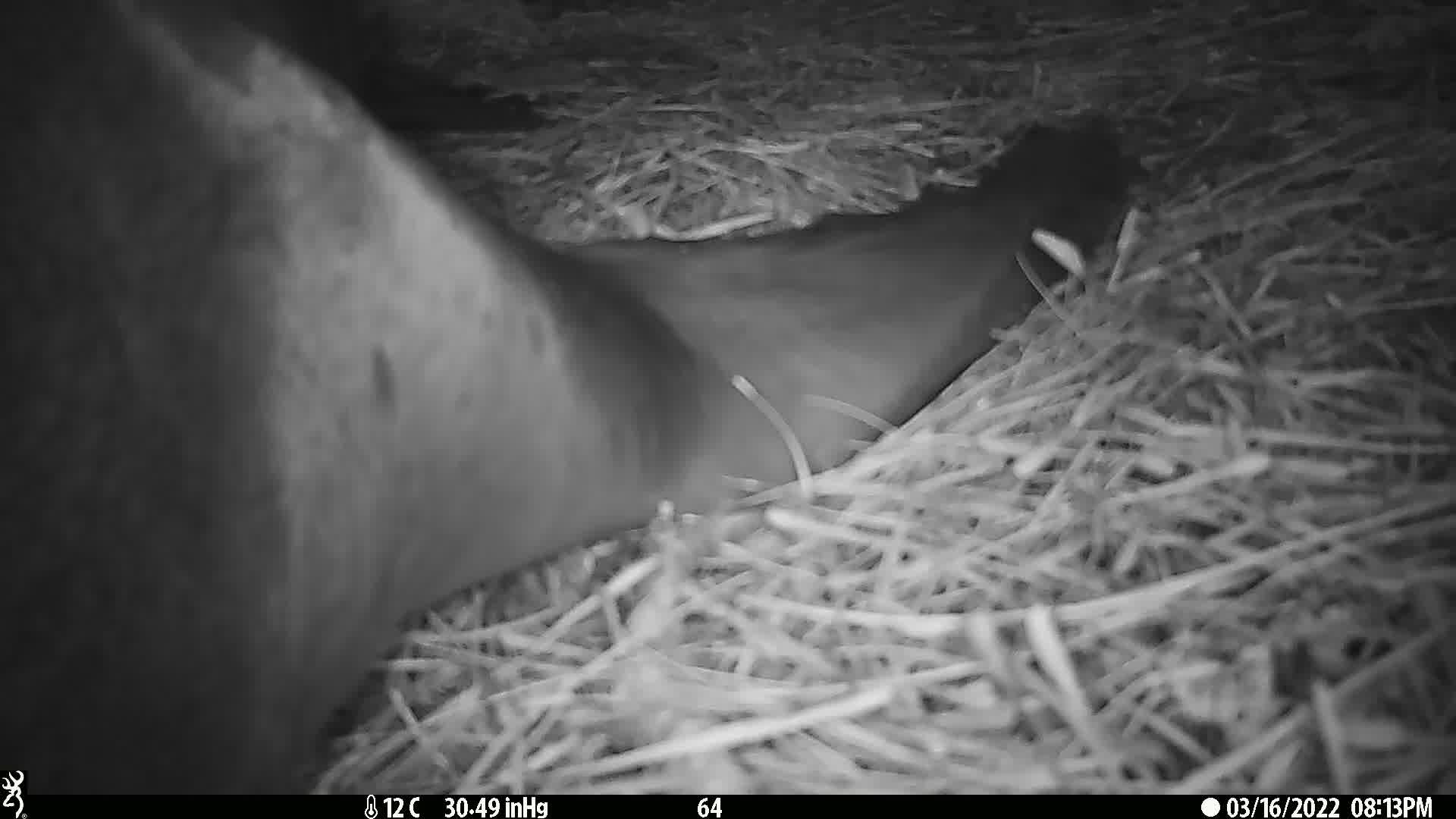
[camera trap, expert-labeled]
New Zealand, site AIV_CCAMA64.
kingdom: Animalia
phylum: Chordata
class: Mammalia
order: Carnivora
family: Otariidae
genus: Phocarctos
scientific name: Phocarctos hookeri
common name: new zealand sea lion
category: sealion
Sealion (new zealand sea lion) (Phocarctos hookeri).